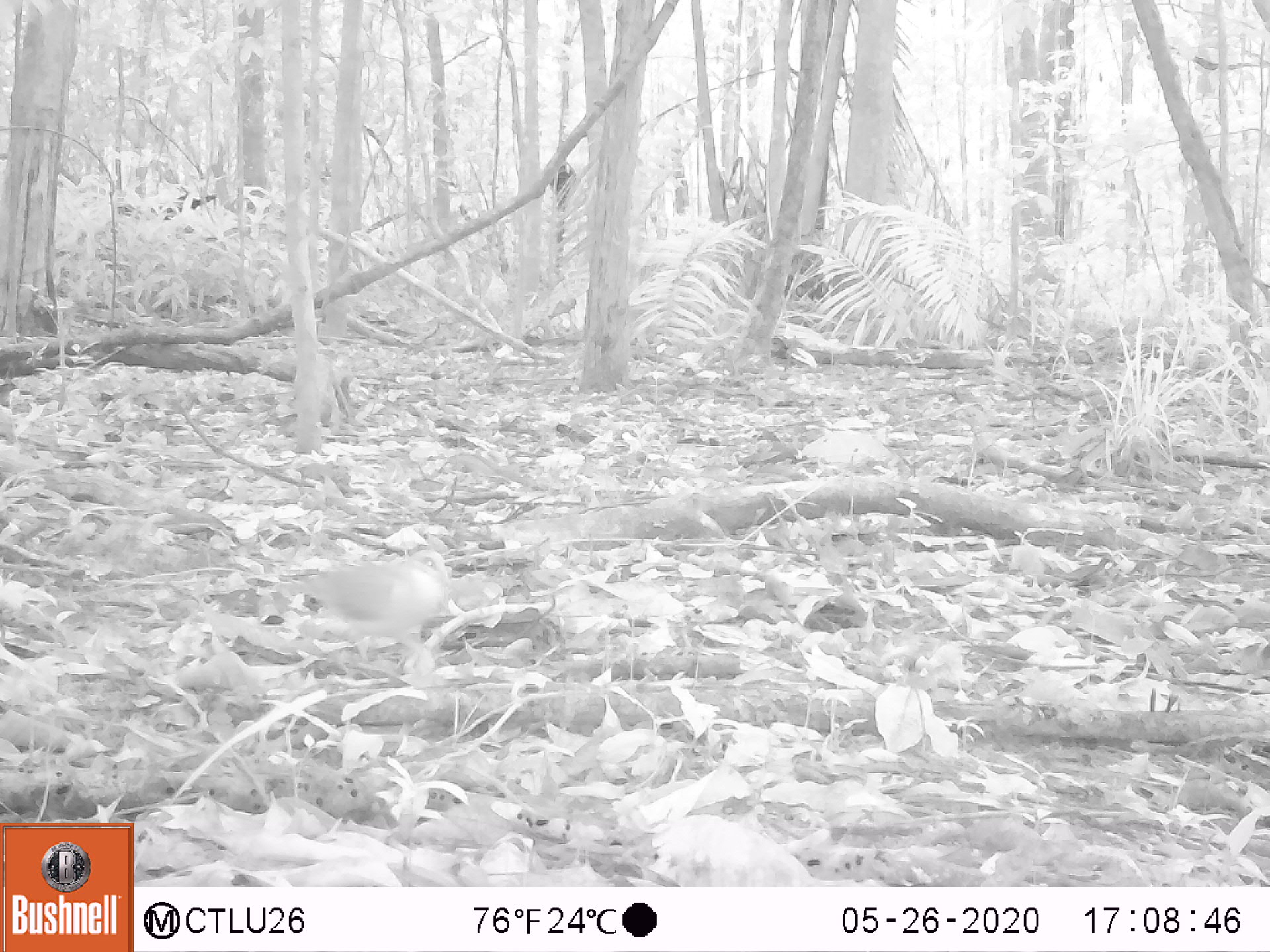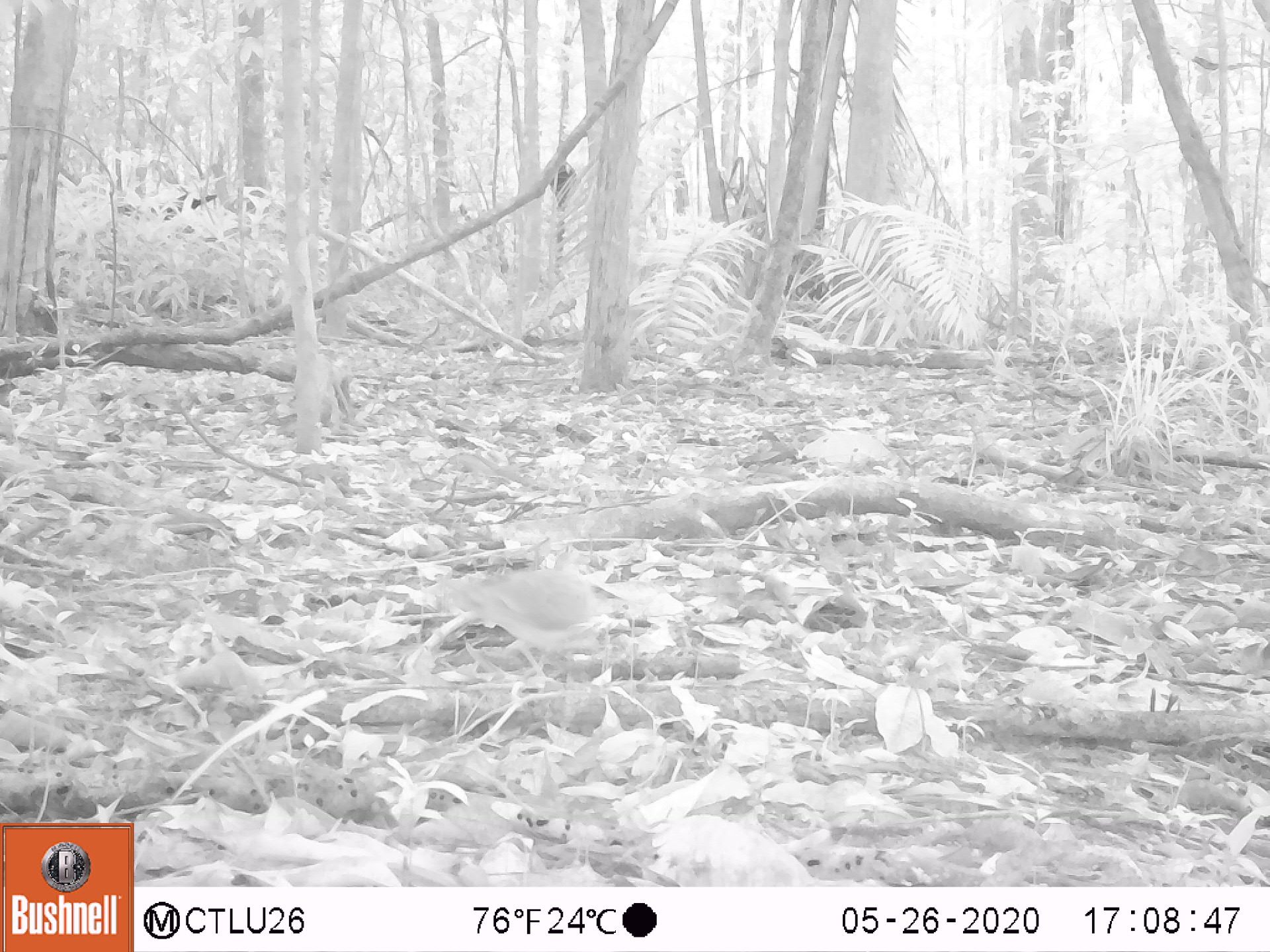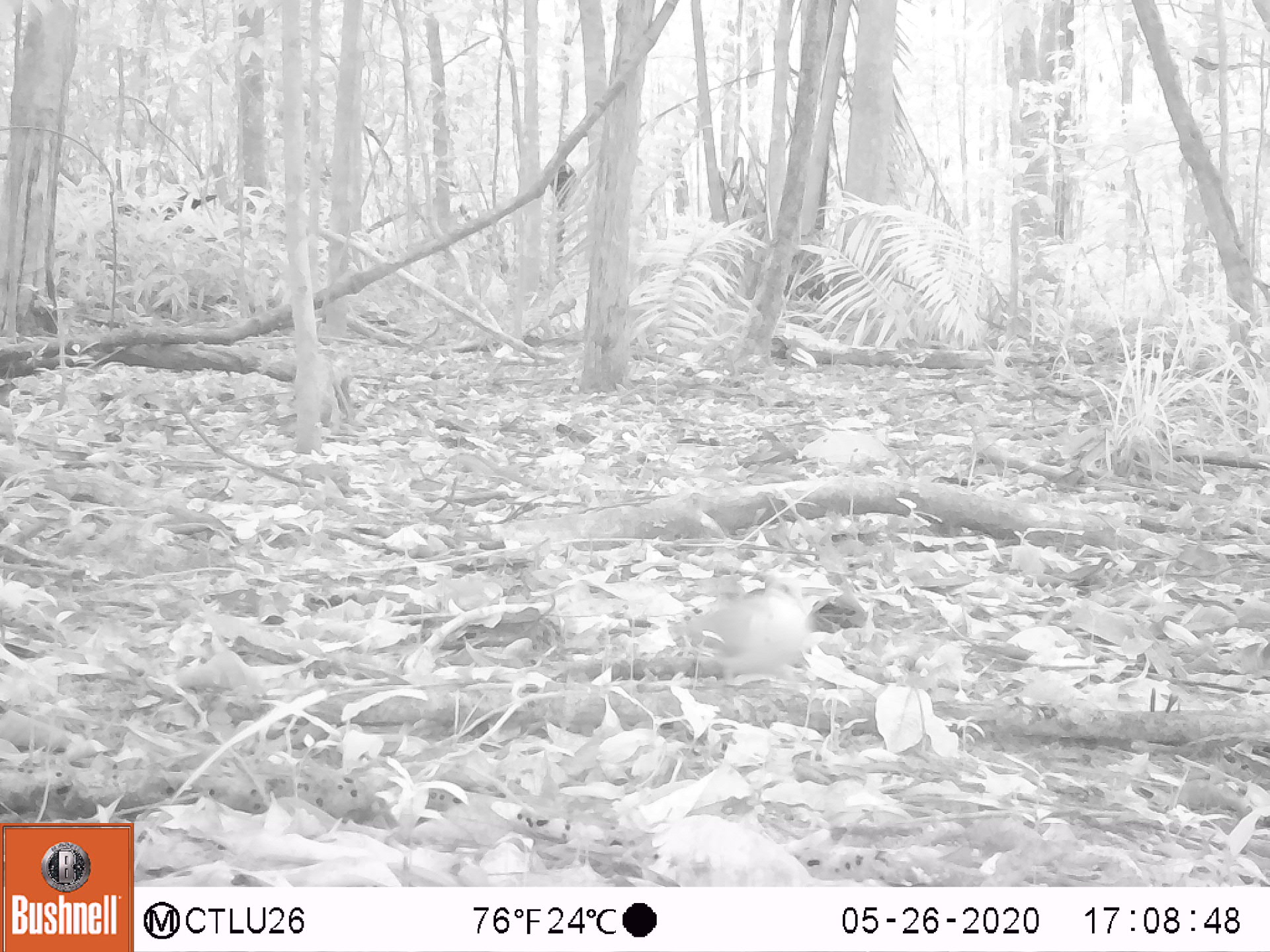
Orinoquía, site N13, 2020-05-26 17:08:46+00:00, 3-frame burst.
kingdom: Animalia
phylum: Chordata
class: Aves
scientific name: Aves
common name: bird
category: unknown bird